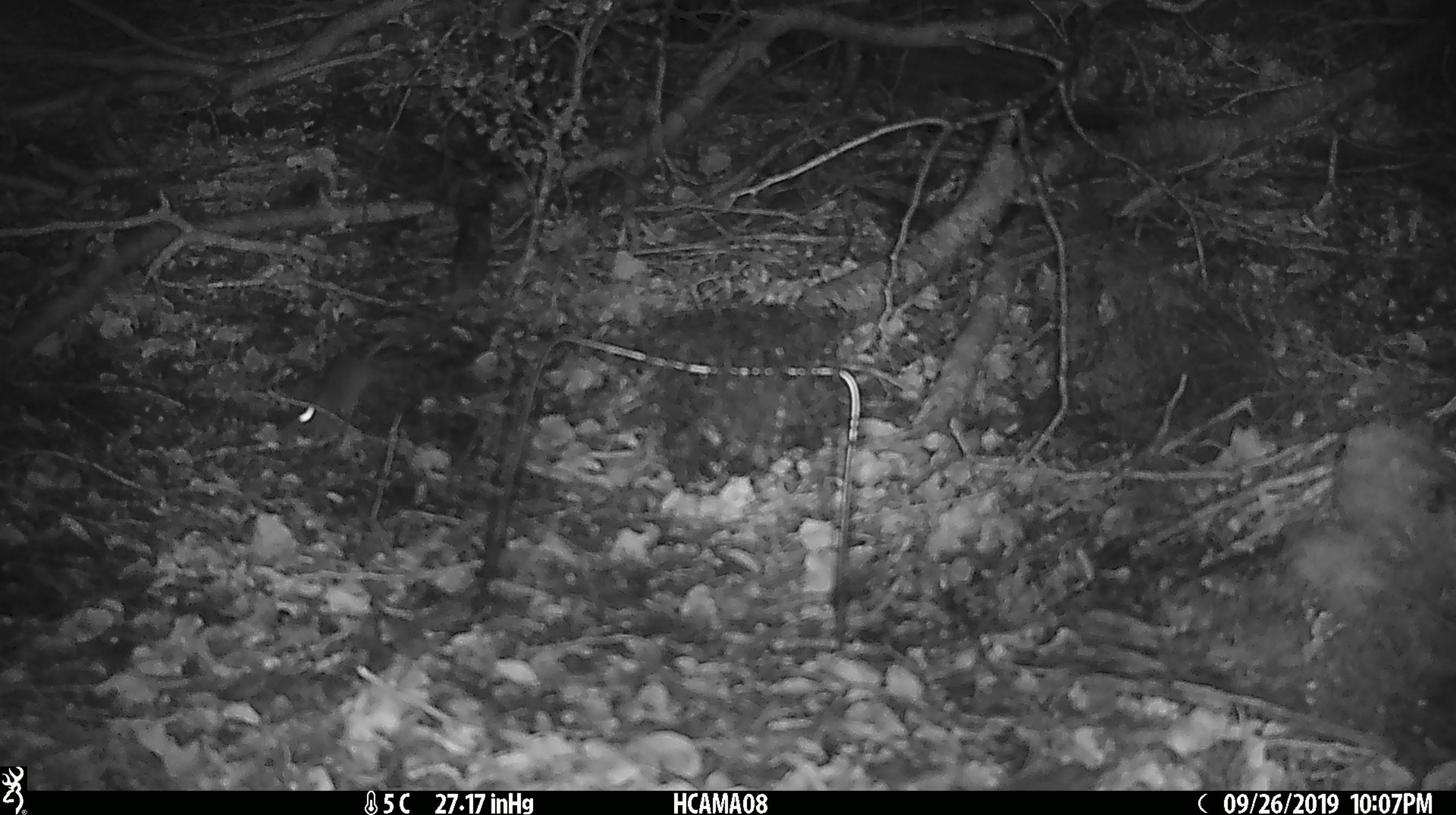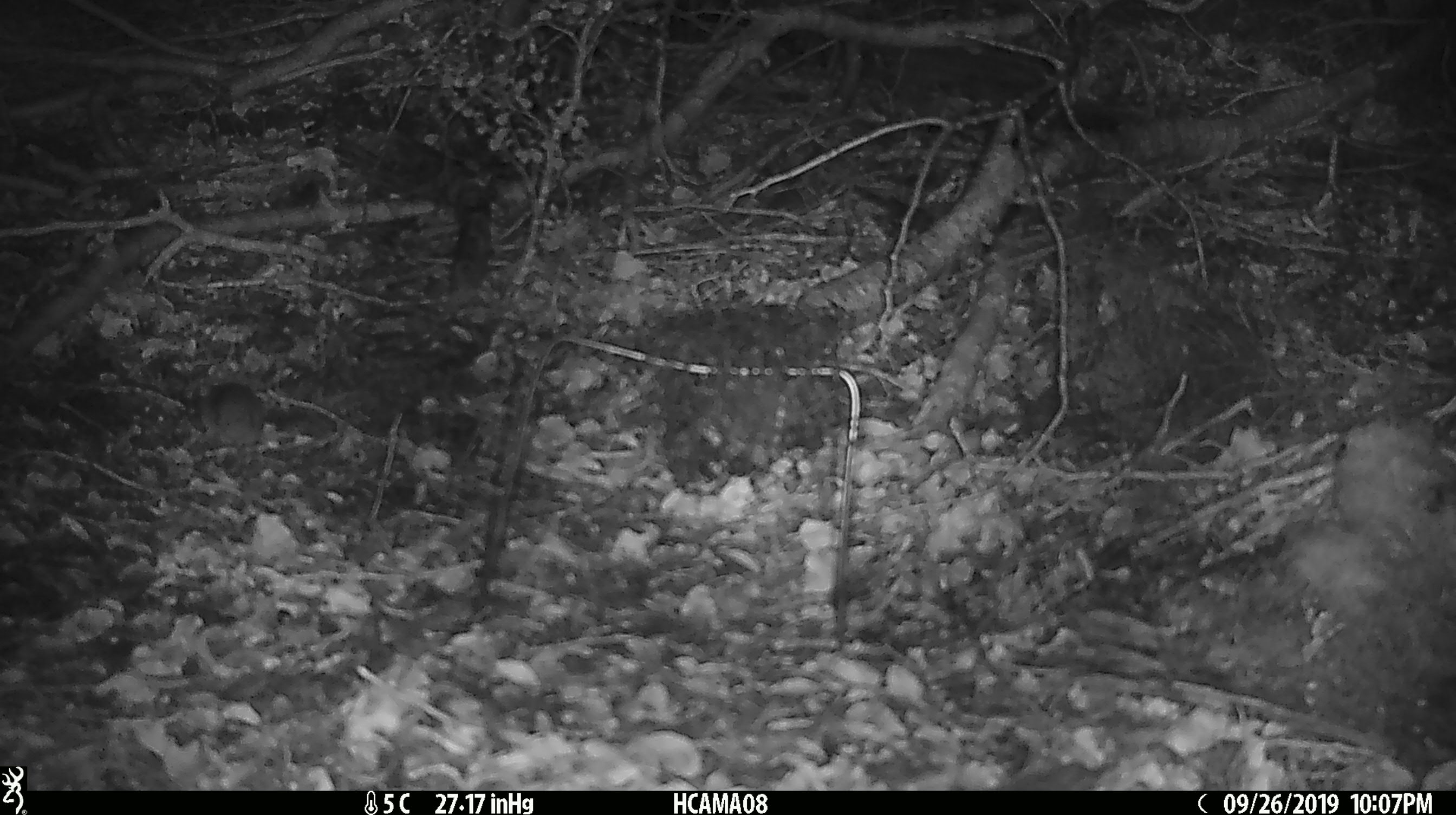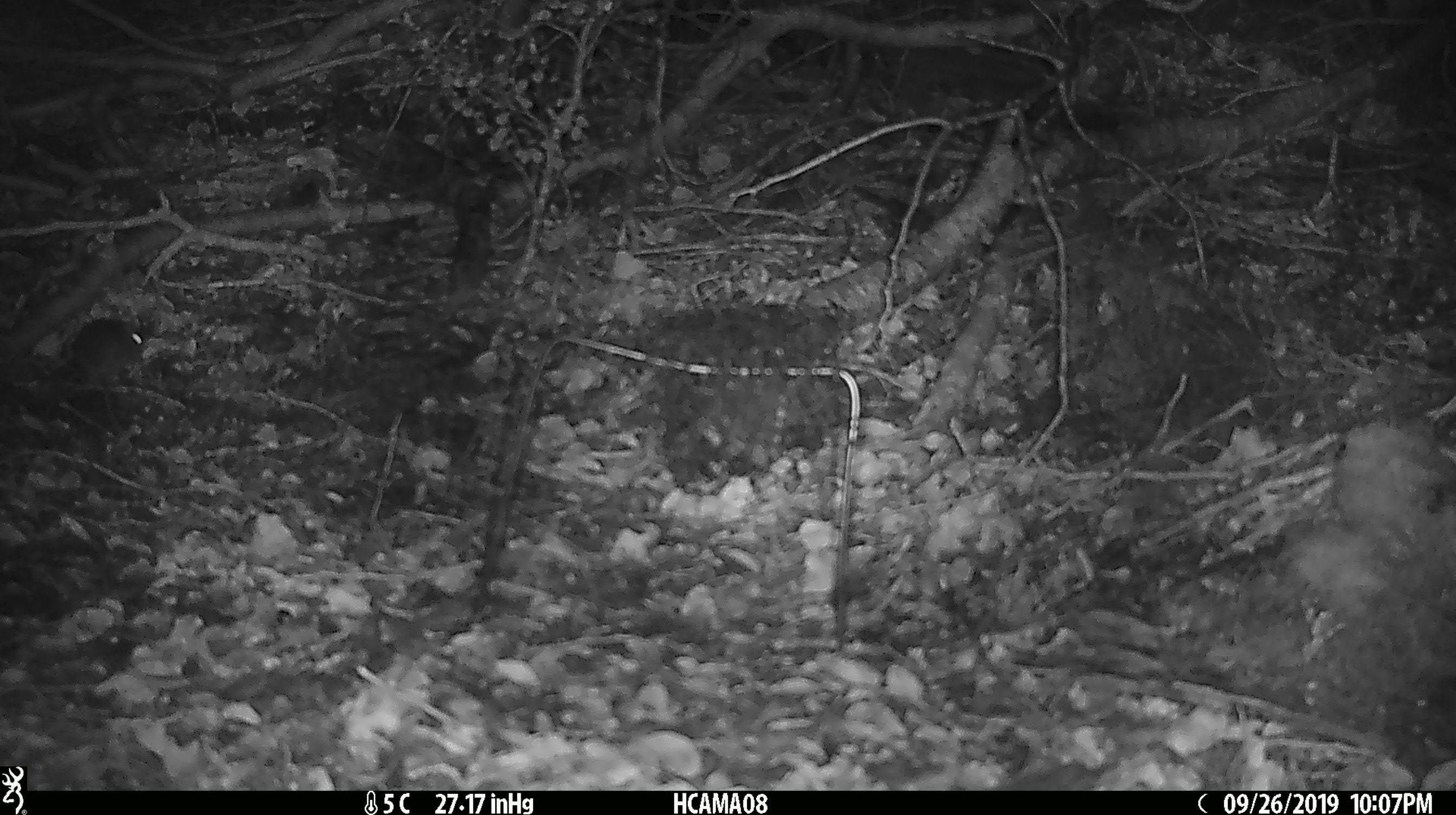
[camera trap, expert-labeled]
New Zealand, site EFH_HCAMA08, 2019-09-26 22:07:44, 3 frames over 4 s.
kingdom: Animalia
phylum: Chordata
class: Mammalia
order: Rodentia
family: Muridae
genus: Mus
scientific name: Mus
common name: mouse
Mouse (Mus).